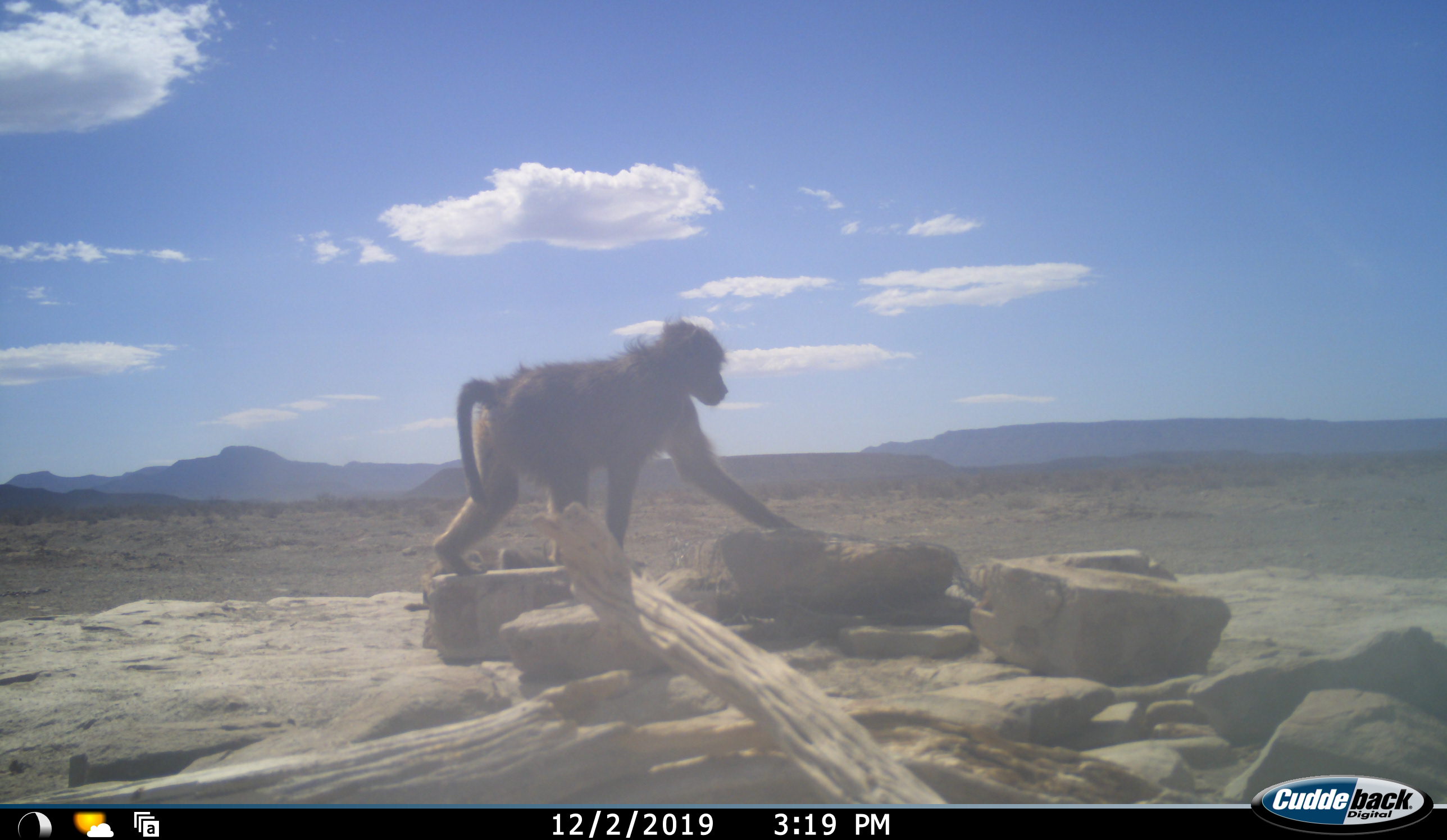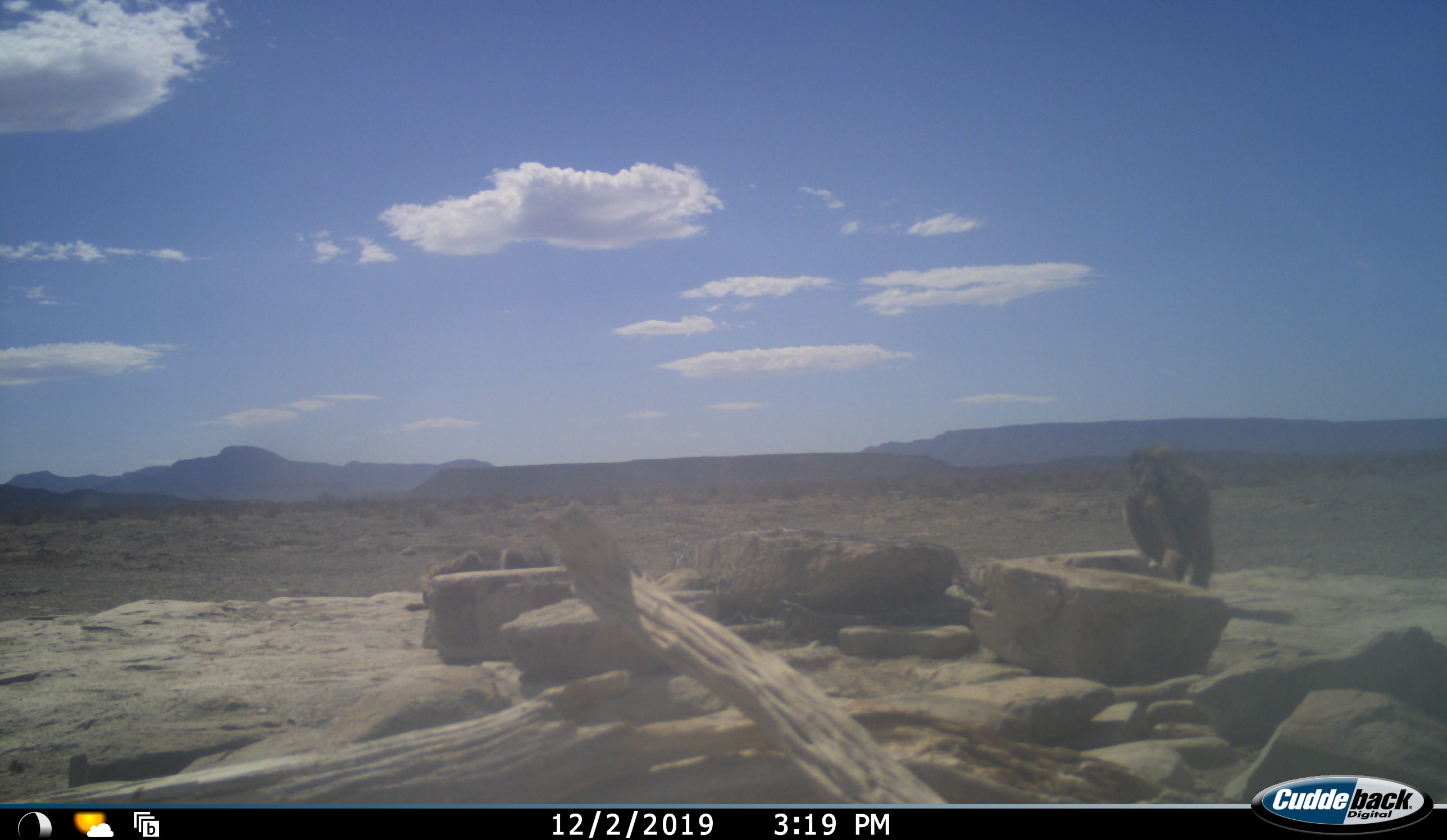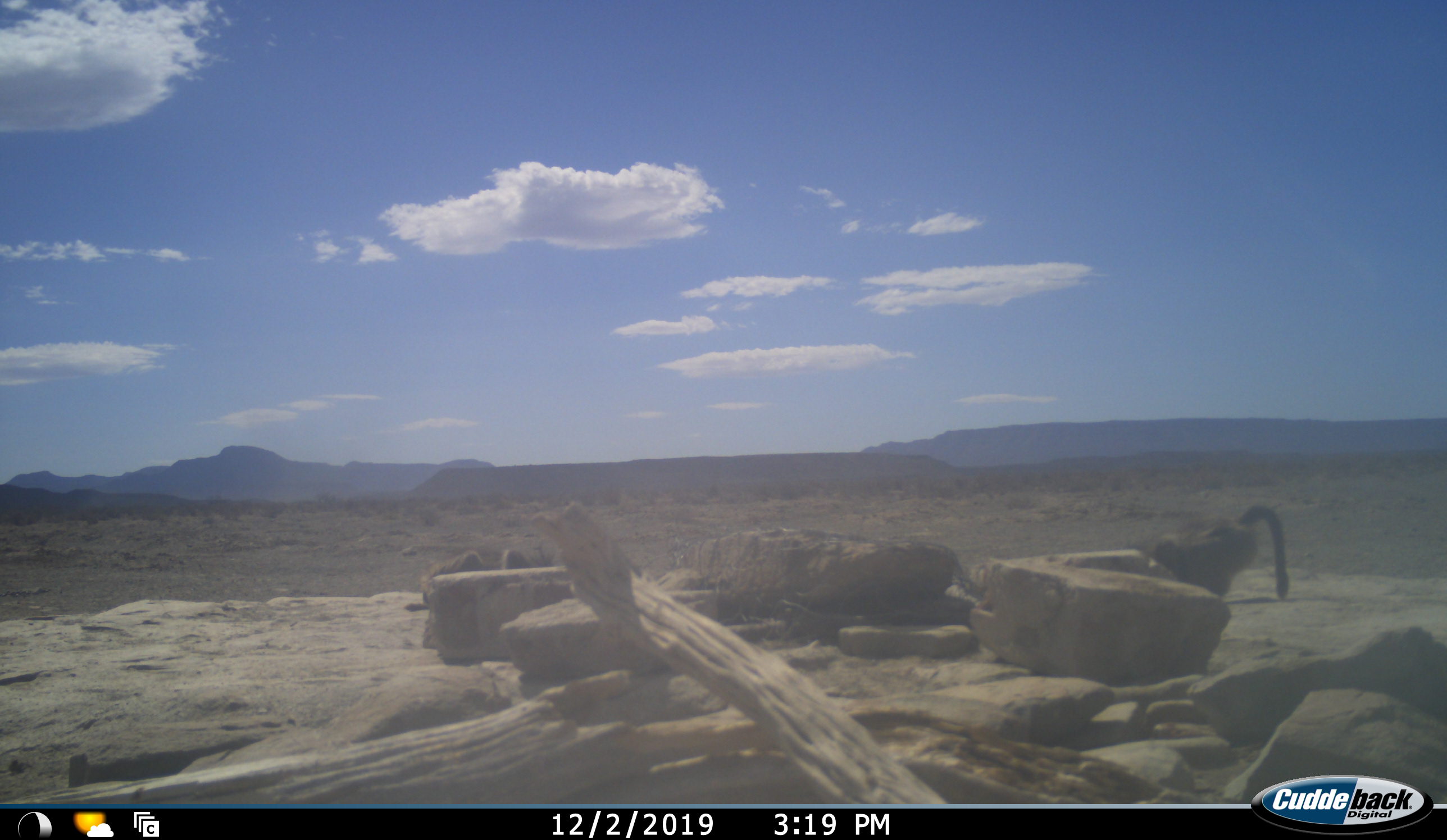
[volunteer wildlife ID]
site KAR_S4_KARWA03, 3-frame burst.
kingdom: Animalia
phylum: Chordata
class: Mammalia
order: Primates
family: Cercopithecidae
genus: Papio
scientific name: Papio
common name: baboon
Baboon (Papio), count 1. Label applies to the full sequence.